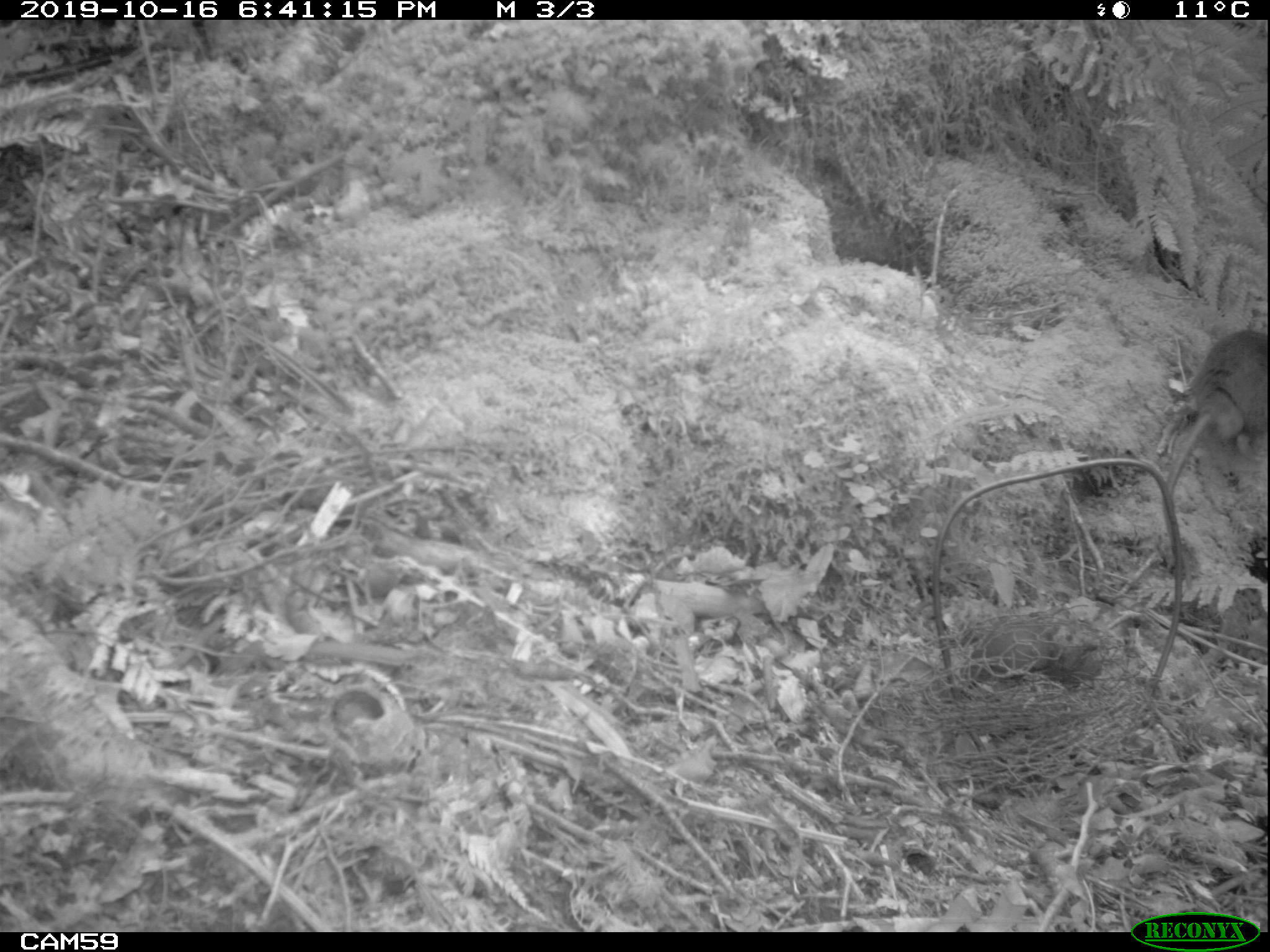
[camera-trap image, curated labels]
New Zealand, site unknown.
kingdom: Animalia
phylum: Chordata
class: Mammalia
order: Rodentia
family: Muridae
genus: Rattus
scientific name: Rattus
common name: rat